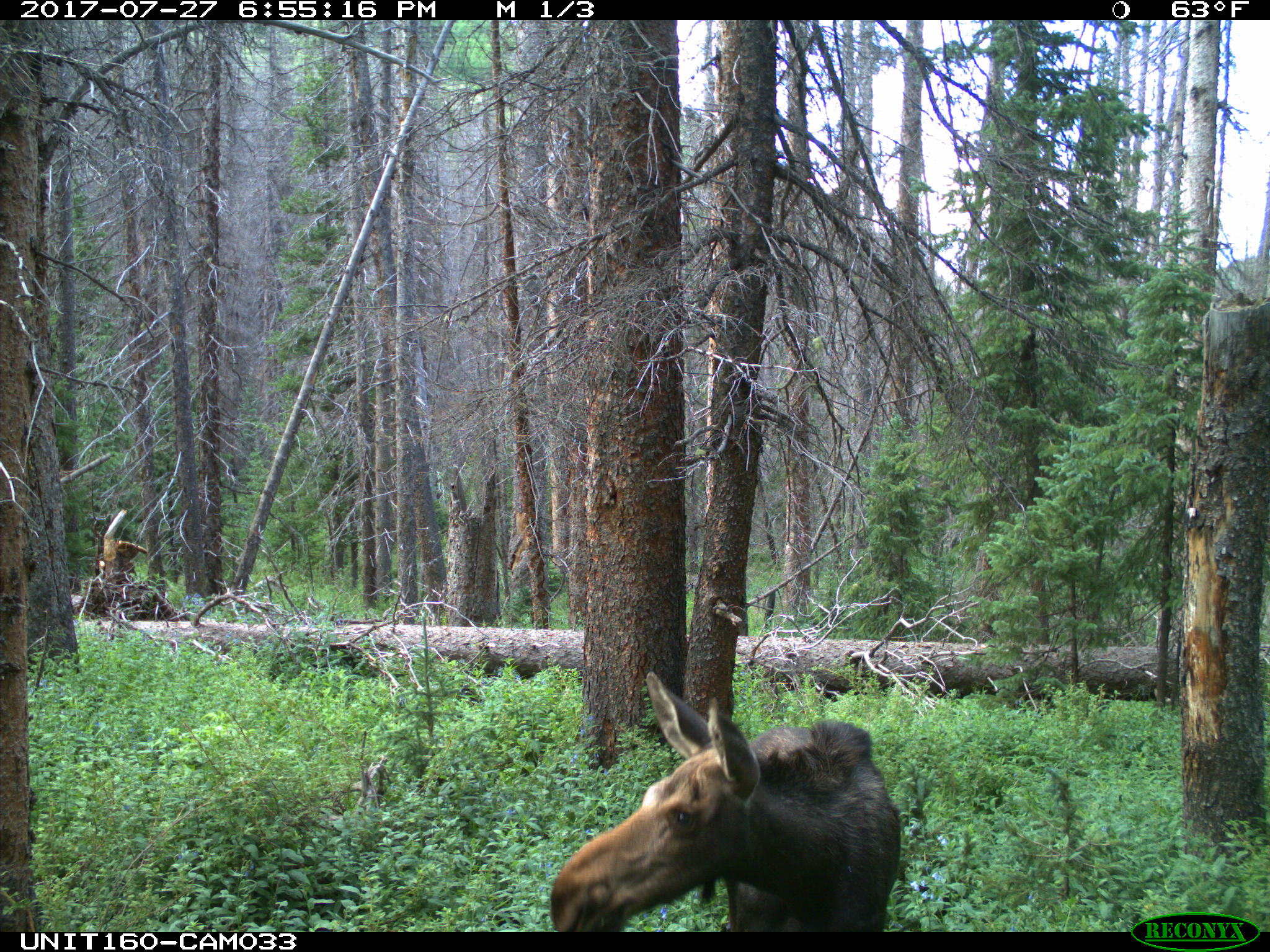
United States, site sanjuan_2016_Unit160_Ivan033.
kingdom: Animalia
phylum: Chordata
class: Mammalia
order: Artiodactyla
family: Cervidae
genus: Alces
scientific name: Alces alces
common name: moose